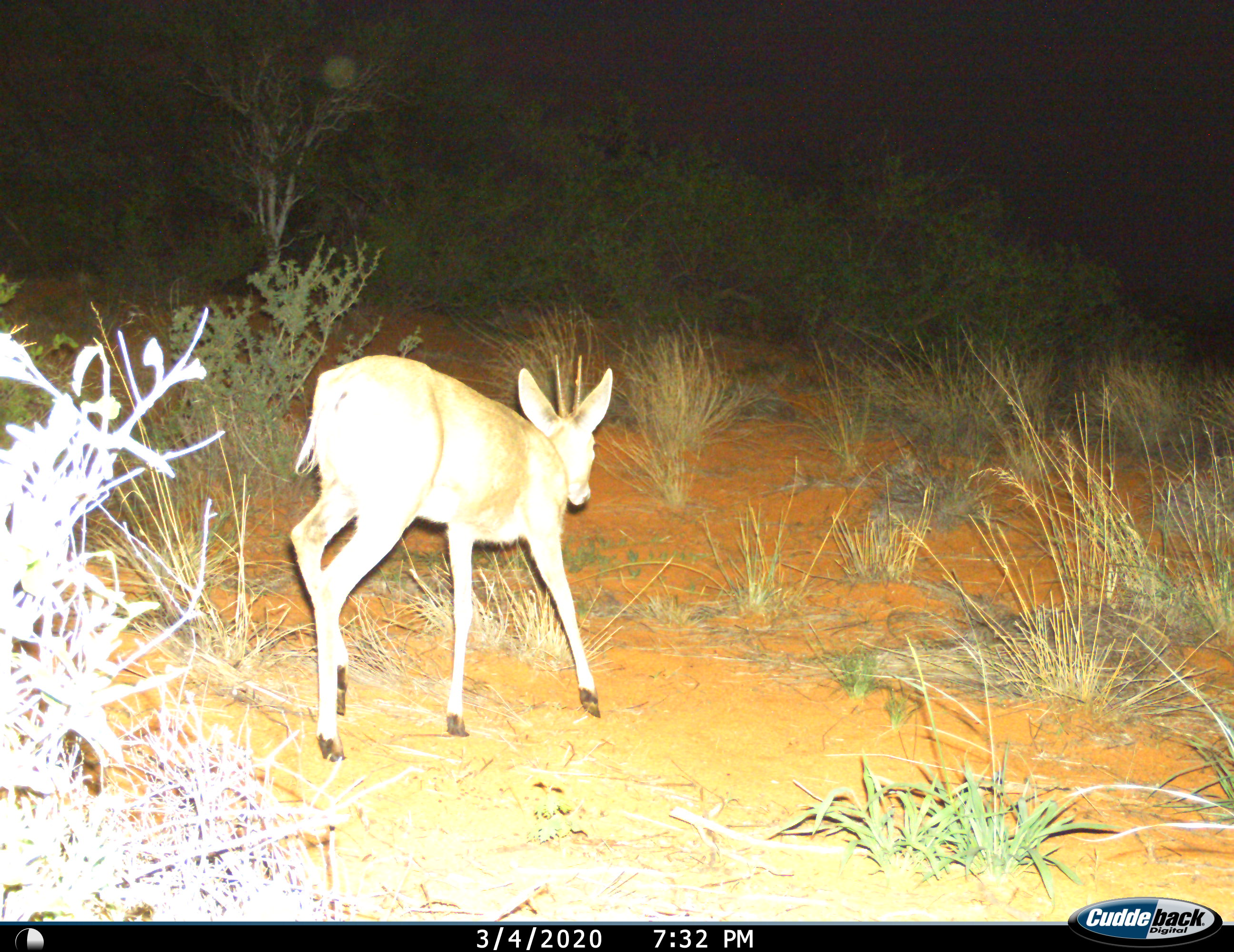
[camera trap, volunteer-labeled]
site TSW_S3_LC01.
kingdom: Animalia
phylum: Chordata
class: Mammalia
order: Artiodactyla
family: Bovidae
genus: Sylvicapra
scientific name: Sylvicapra grimmia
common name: common duiker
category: duikercommongrey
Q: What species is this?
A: Duikercommongrey (common duiker) (Sylvicapra grimmia).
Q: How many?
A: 1.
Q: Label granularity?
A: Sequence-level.